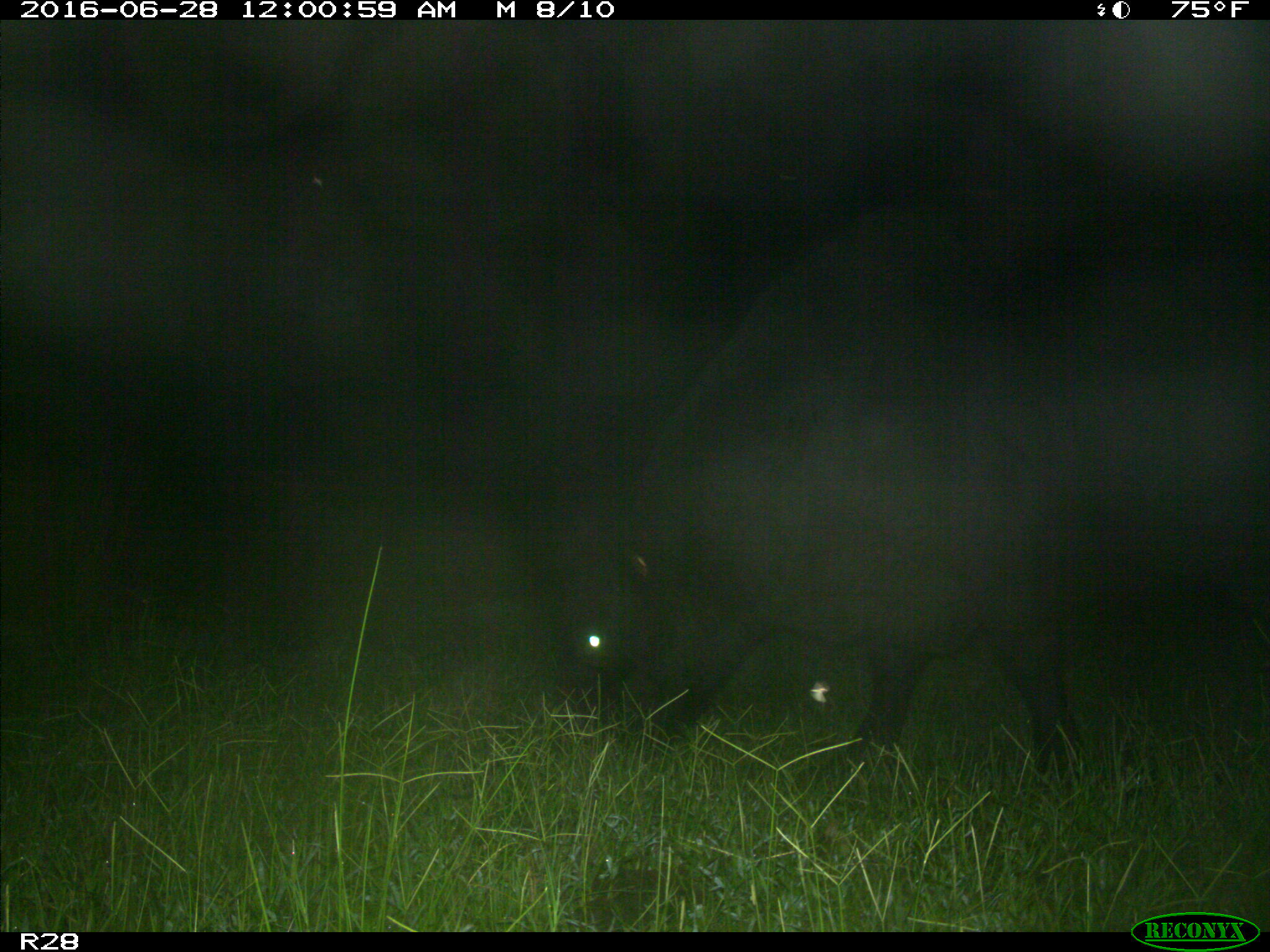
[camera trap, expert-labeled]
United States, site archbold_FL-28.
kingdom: Animalia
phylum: Chordata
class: Mammalia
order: Artiodactyla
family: Bovidae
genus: Bos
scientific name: Bos taurus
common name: domestic cow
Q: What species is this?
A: Bos taurus (domestic cow).